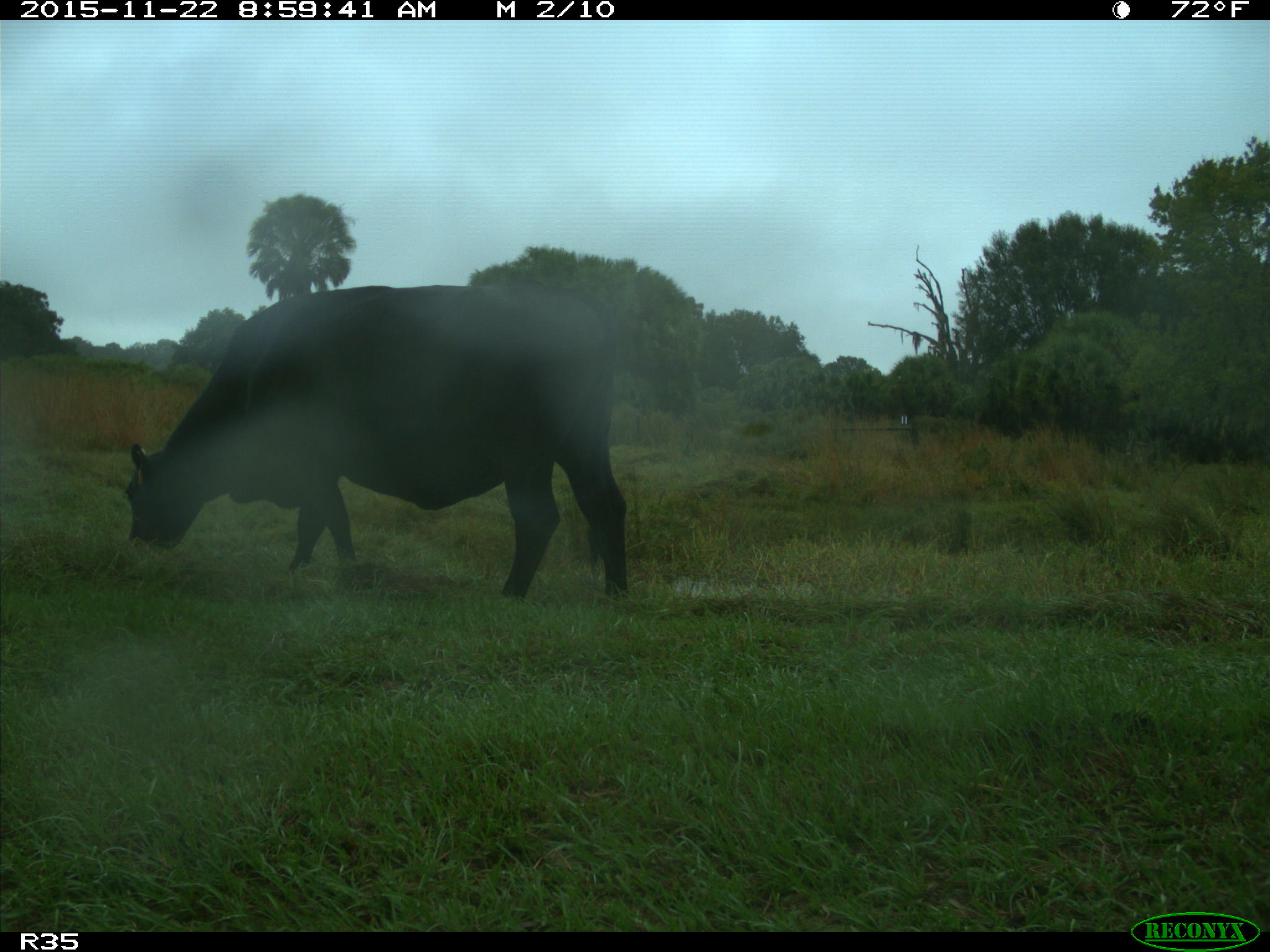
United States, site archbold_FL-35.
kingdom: Animalia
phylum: Chordata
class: Mammalia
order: Artiodactyla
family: Bovidae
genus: Bos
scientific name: Bos taurus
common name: domestic cow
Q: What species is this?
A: Bos taurus (domestic cow).